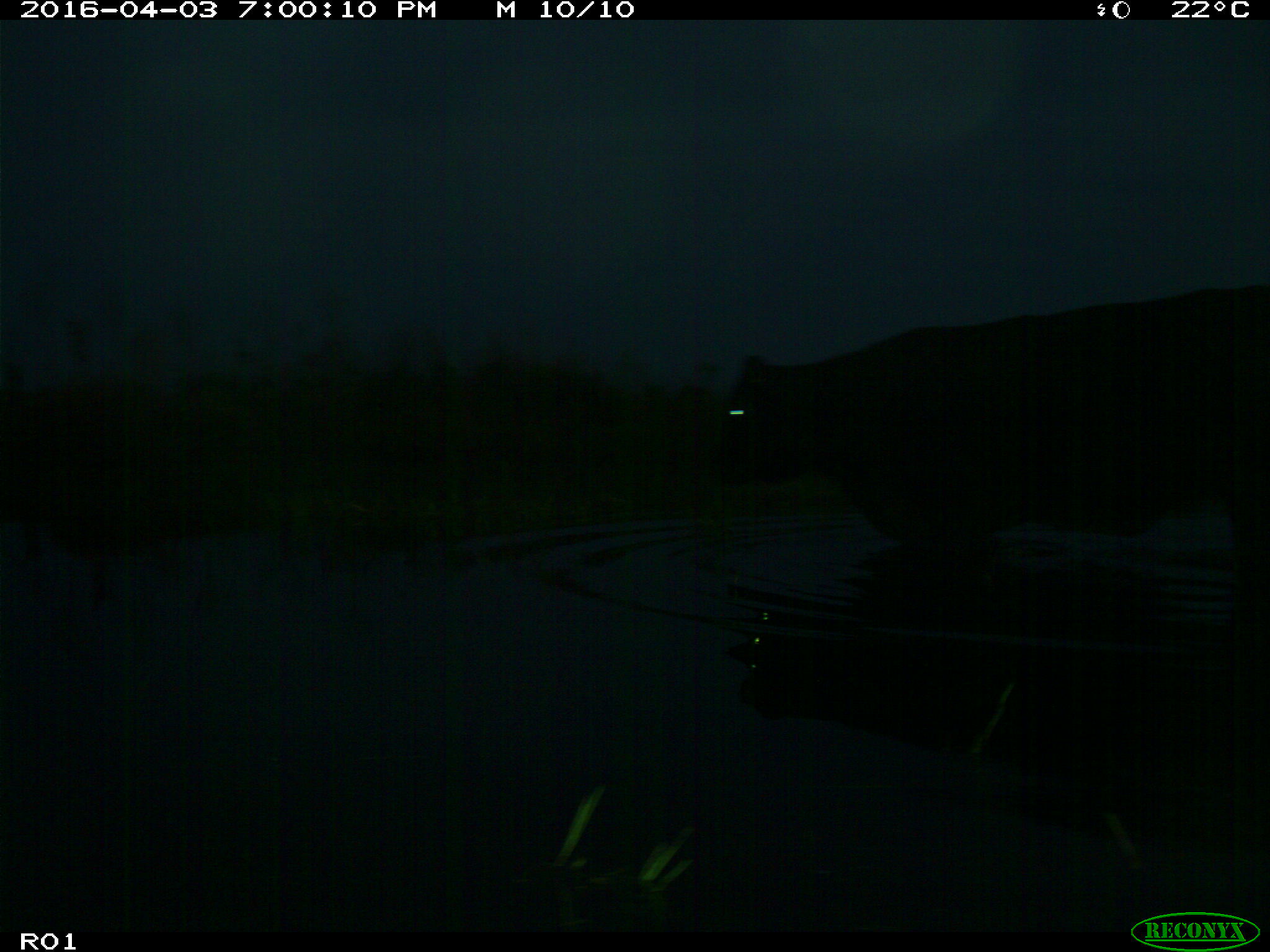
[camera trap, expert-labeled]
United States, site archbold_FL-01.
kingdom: Animalia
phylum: Chordata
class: Mammalia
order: Artiodactyla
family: Bovidae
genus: Bos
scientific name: Bos taurus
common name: domestic cow